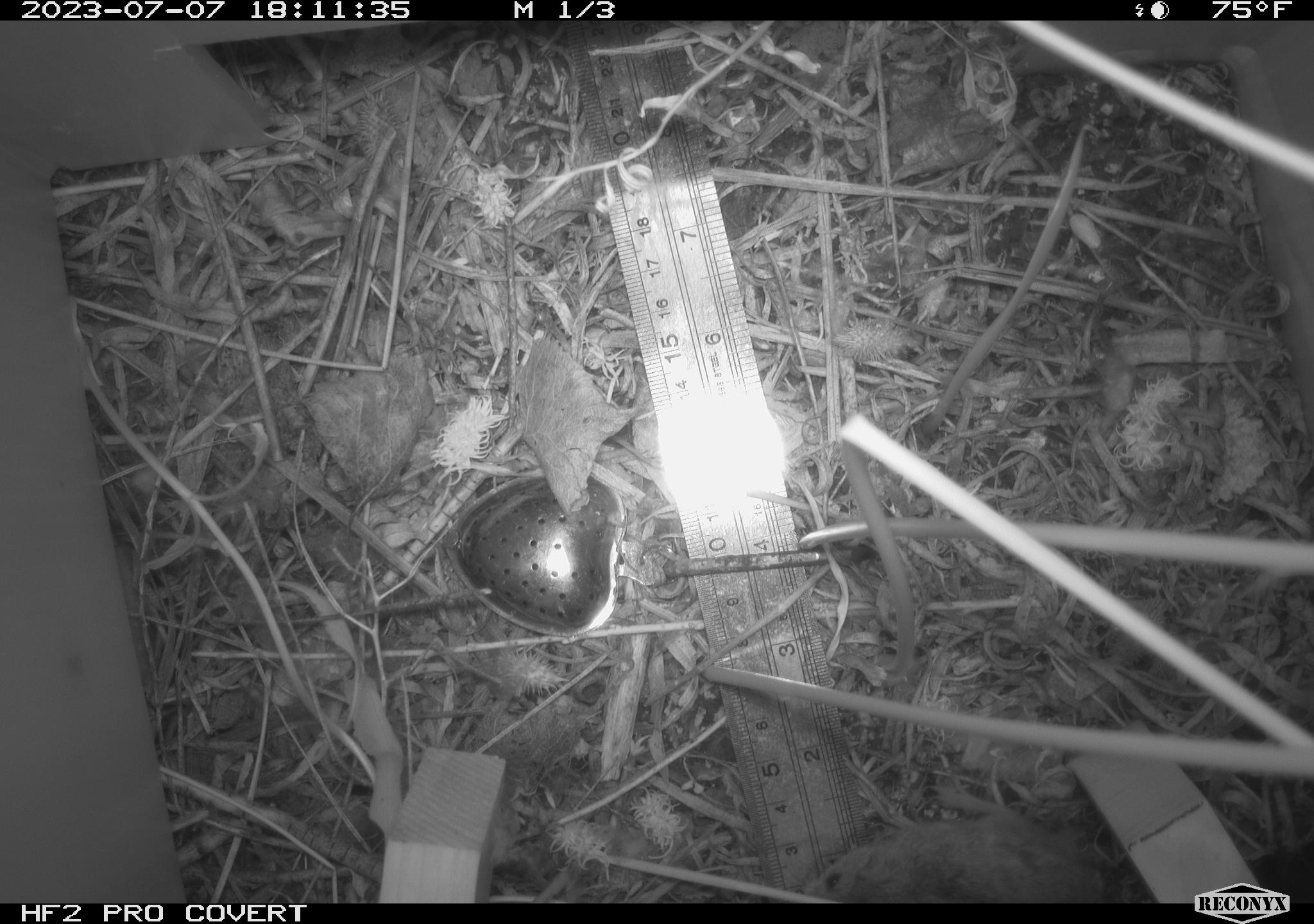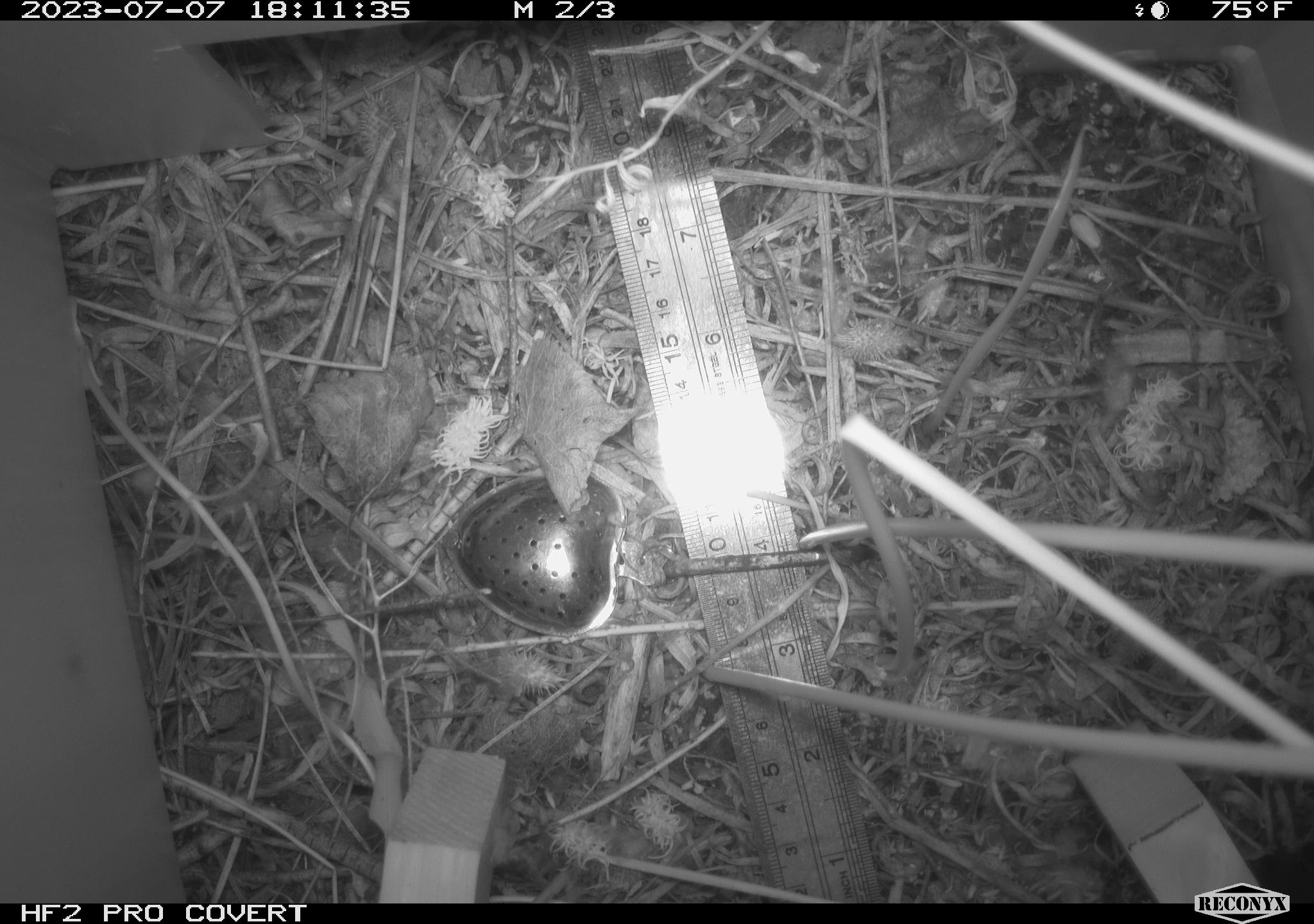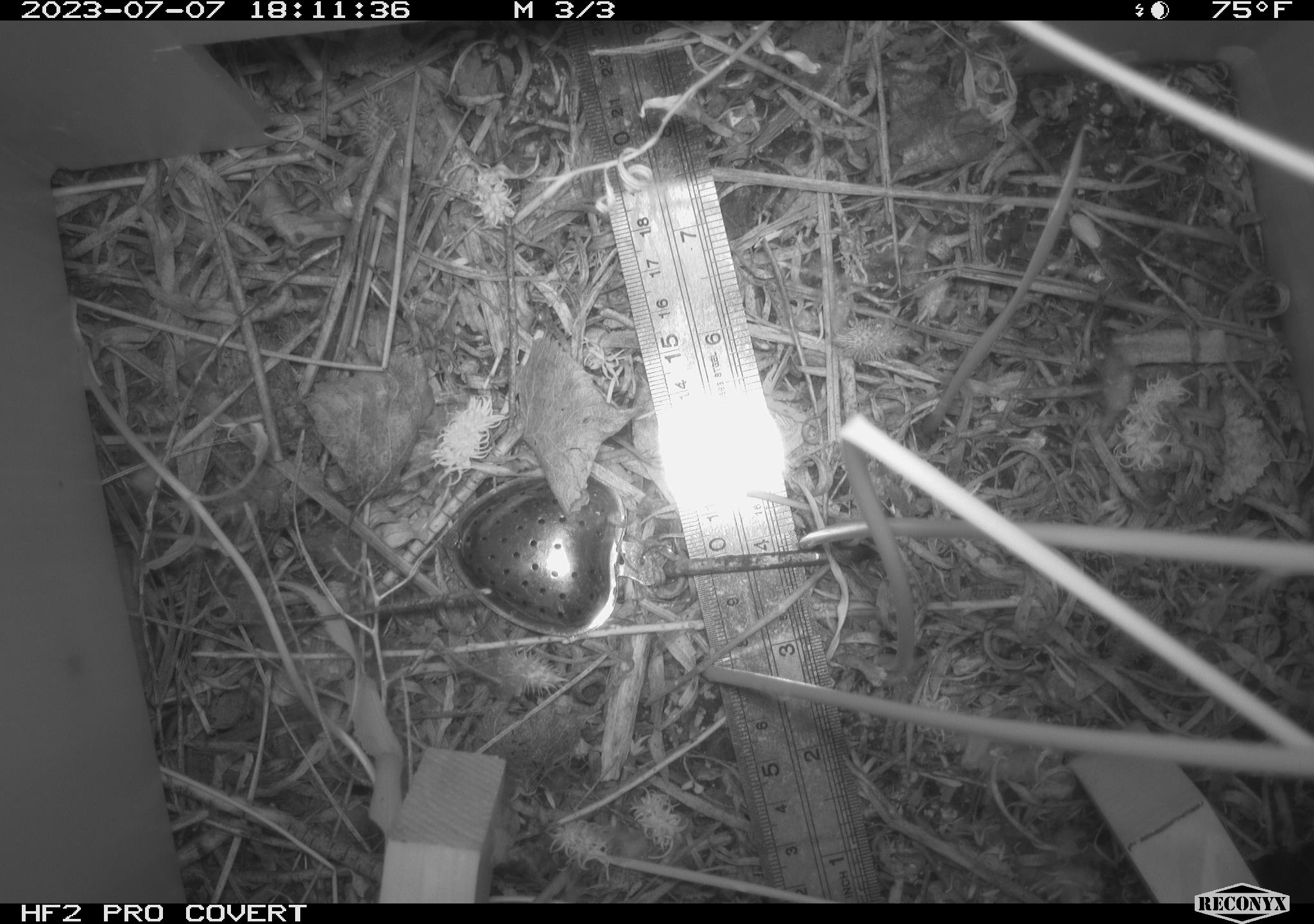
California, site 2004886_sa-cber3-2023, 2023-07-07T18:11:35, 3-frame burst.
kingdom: Animalia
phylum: Chordata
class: Mammalia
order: Rodentia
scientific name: Rodentia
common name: mouse species